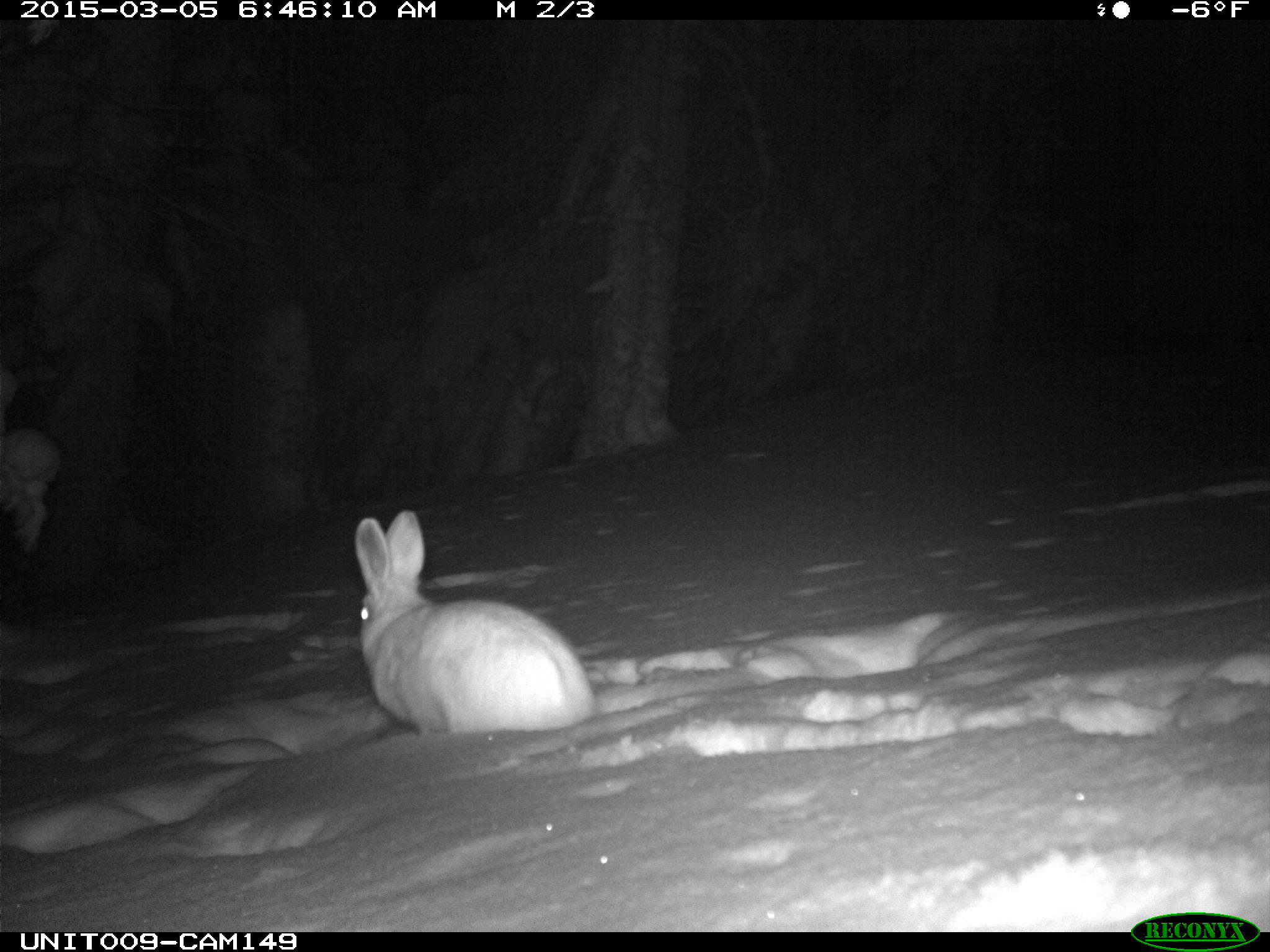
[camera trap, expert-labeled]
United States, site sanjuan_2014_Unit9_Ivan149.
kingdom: Animalia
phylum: Chordata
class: Mammalia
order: Lagomorpha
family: Leporidae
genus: Lepus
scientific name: Lepus americanus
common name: snowshoe hare